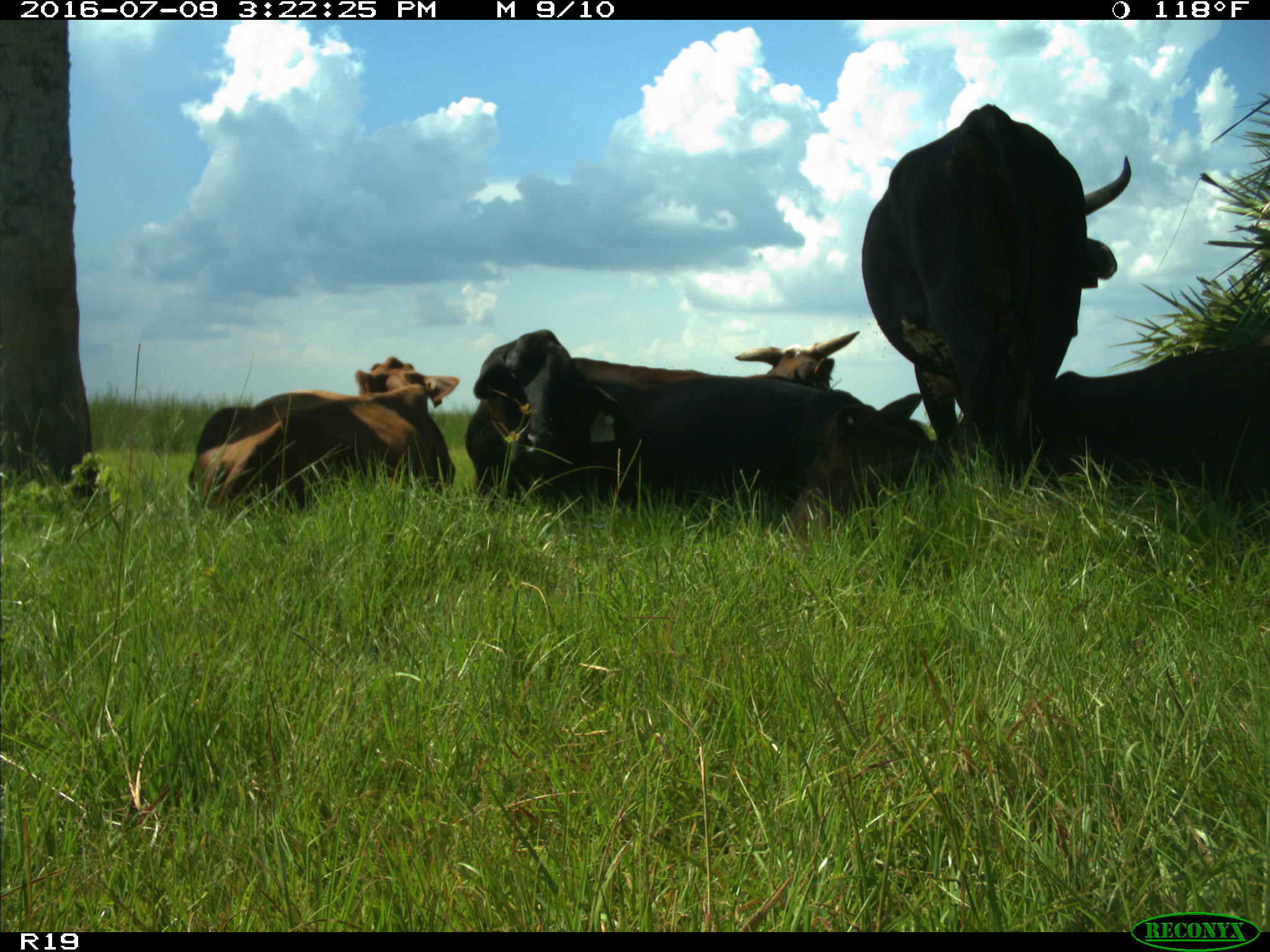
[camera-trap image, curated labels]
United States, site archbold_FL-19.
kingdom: Animalia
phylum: Chordata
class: Mammalia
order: Artiodactyla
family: Bovidae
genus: Bos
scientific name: Bos taurus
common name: domestic cow